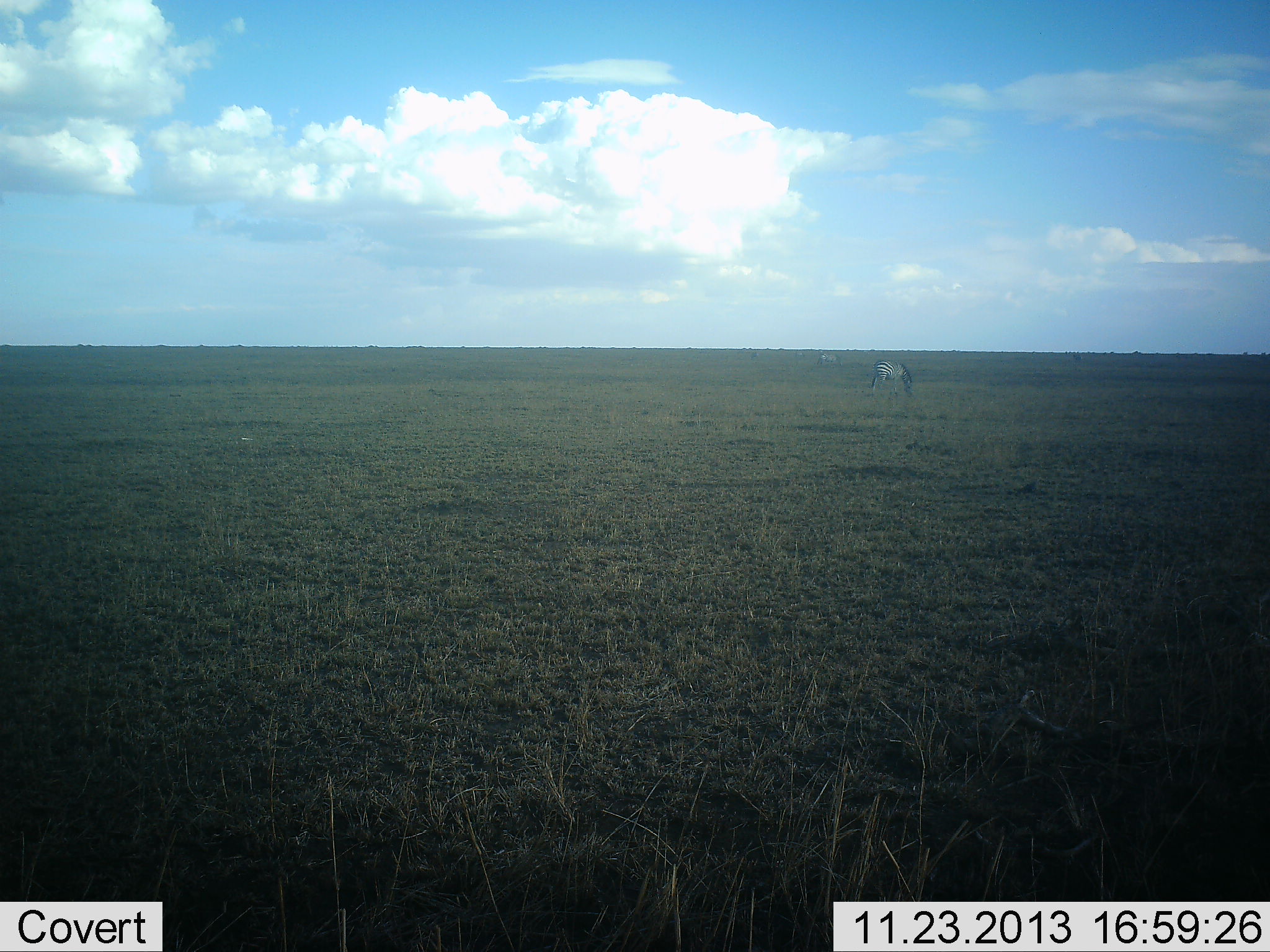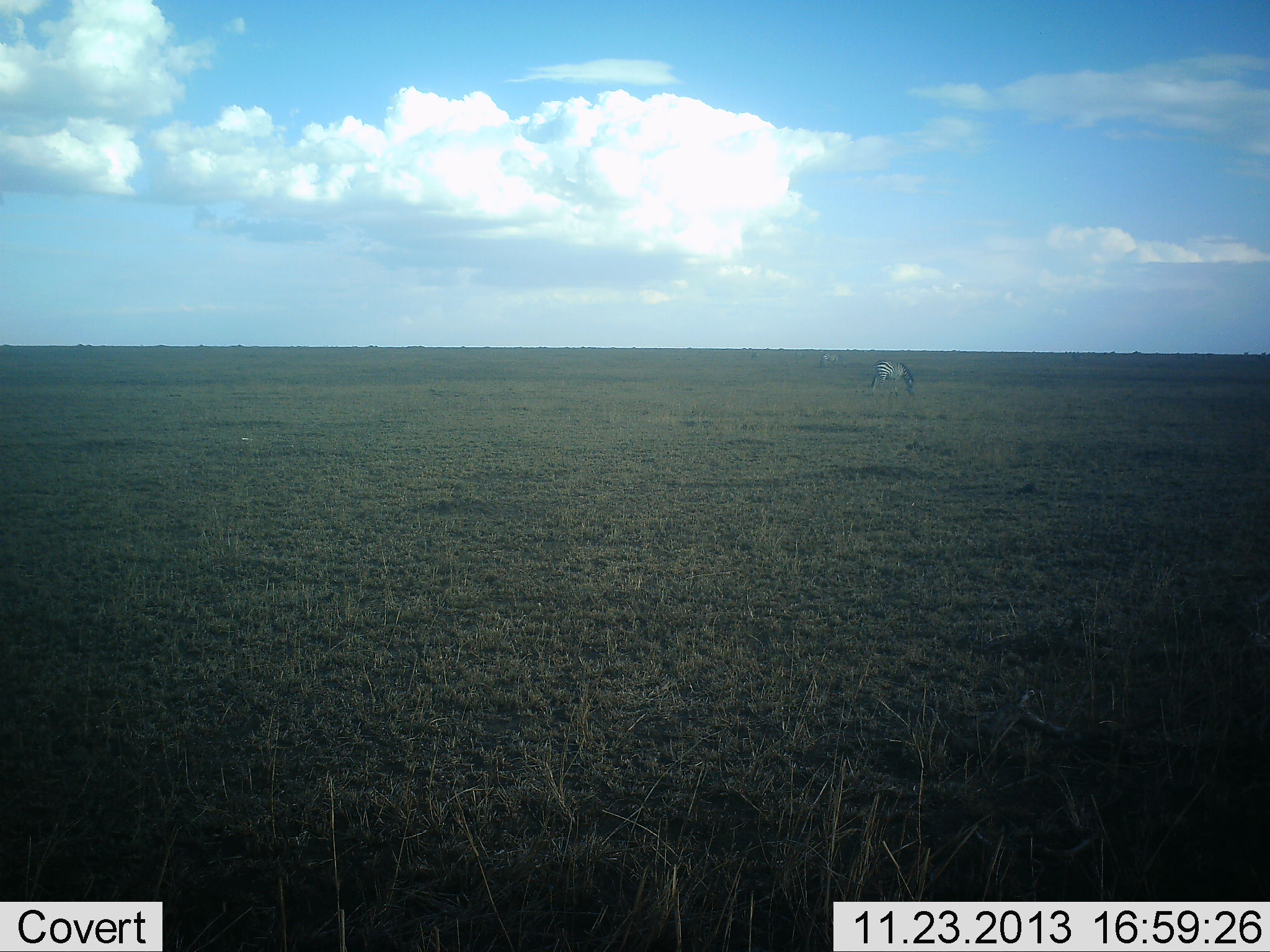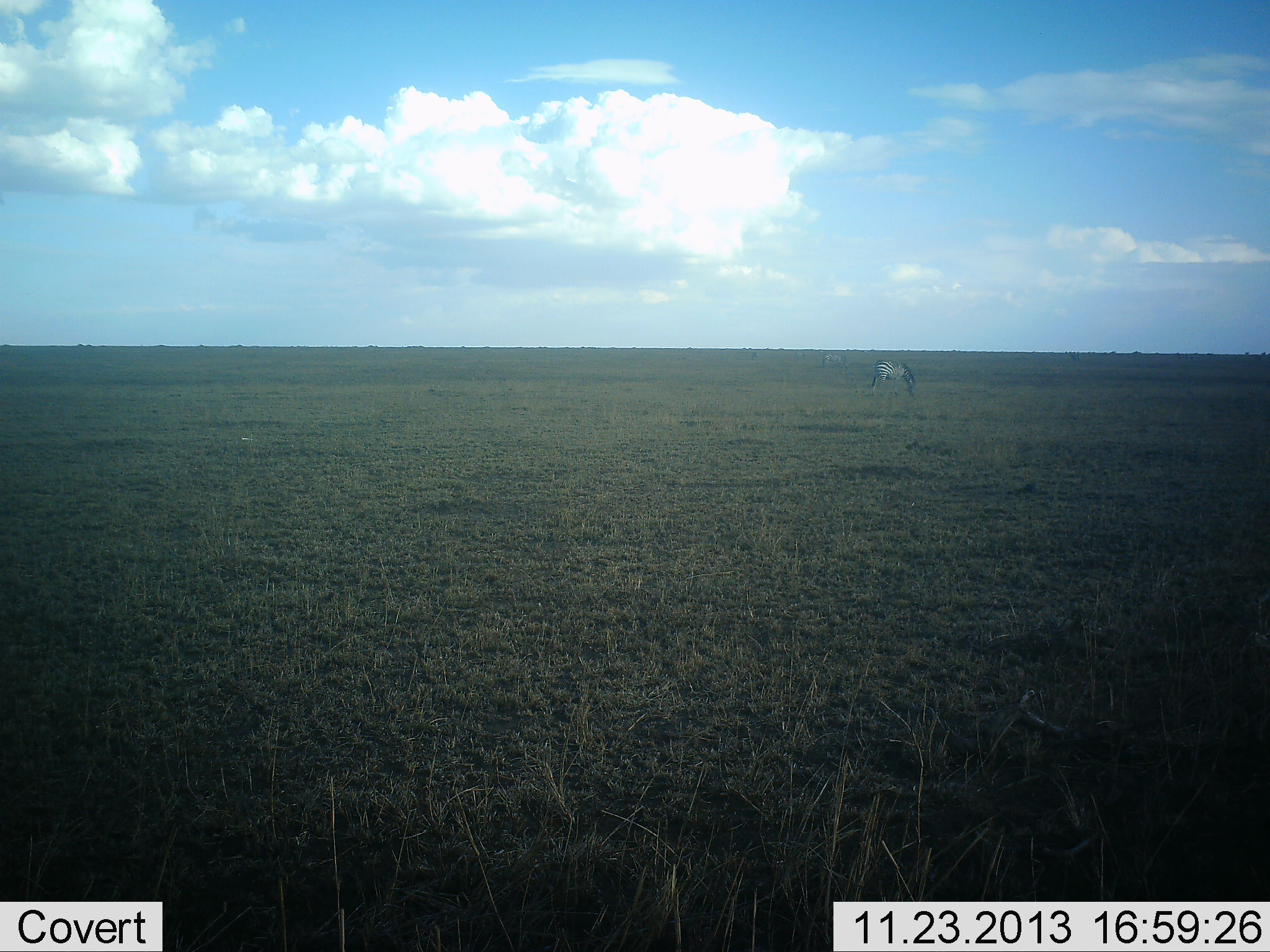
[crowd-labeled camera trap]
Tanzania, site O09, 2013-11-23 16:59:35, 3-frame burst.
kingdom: Animalia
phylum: Chordata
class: Mammalia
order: Perissodactyla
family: Equidae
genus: Equus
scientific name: Equus quagga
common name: plains zebra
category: zebra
Zebra (plains zebra) (Equus quagga), count 2. Behavior (volunteer vote fractions): standing 30%, resting 10%, moving 10%, interacting 0%. Young present (vote fraction): 0%. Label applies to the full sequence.